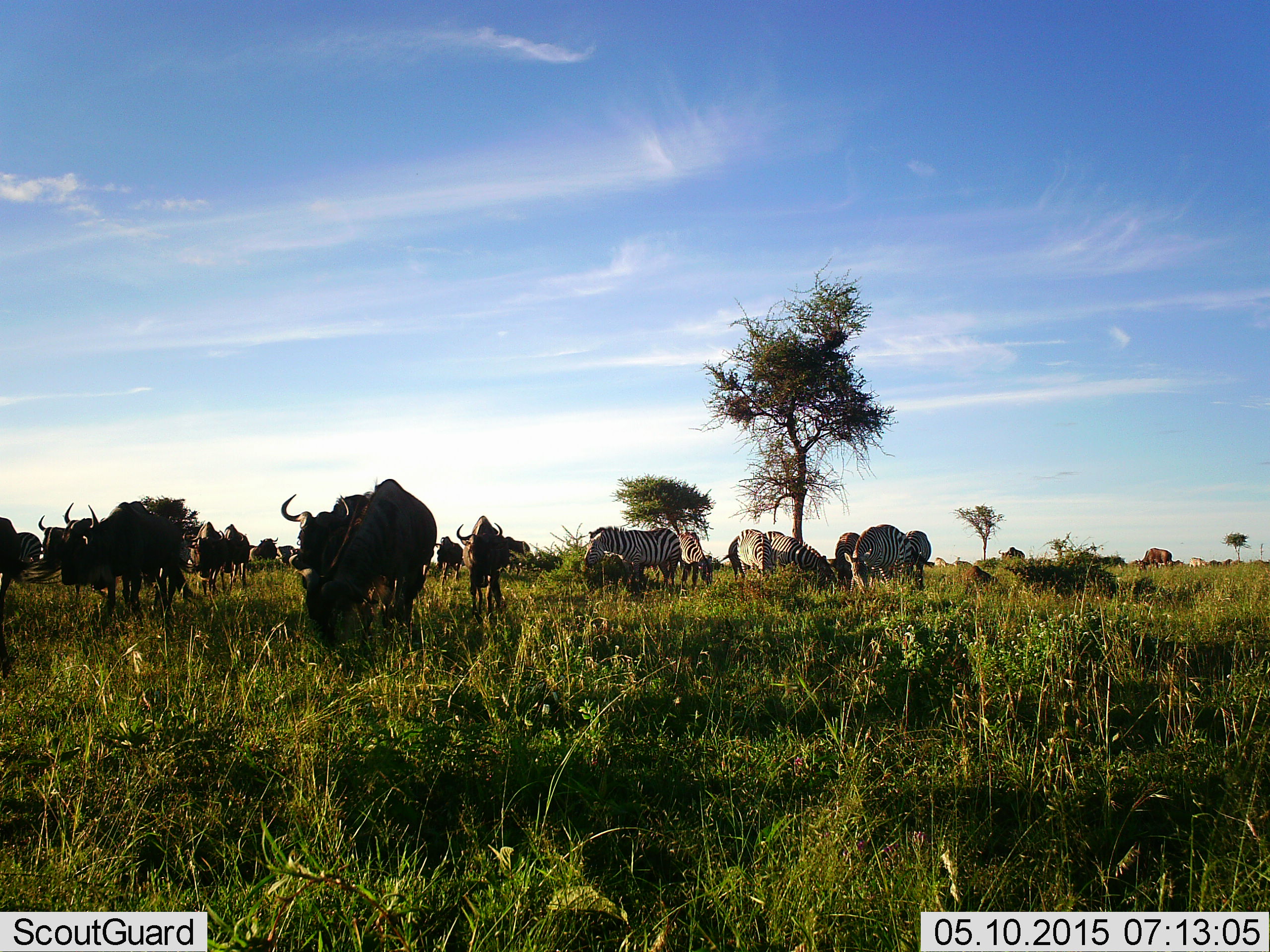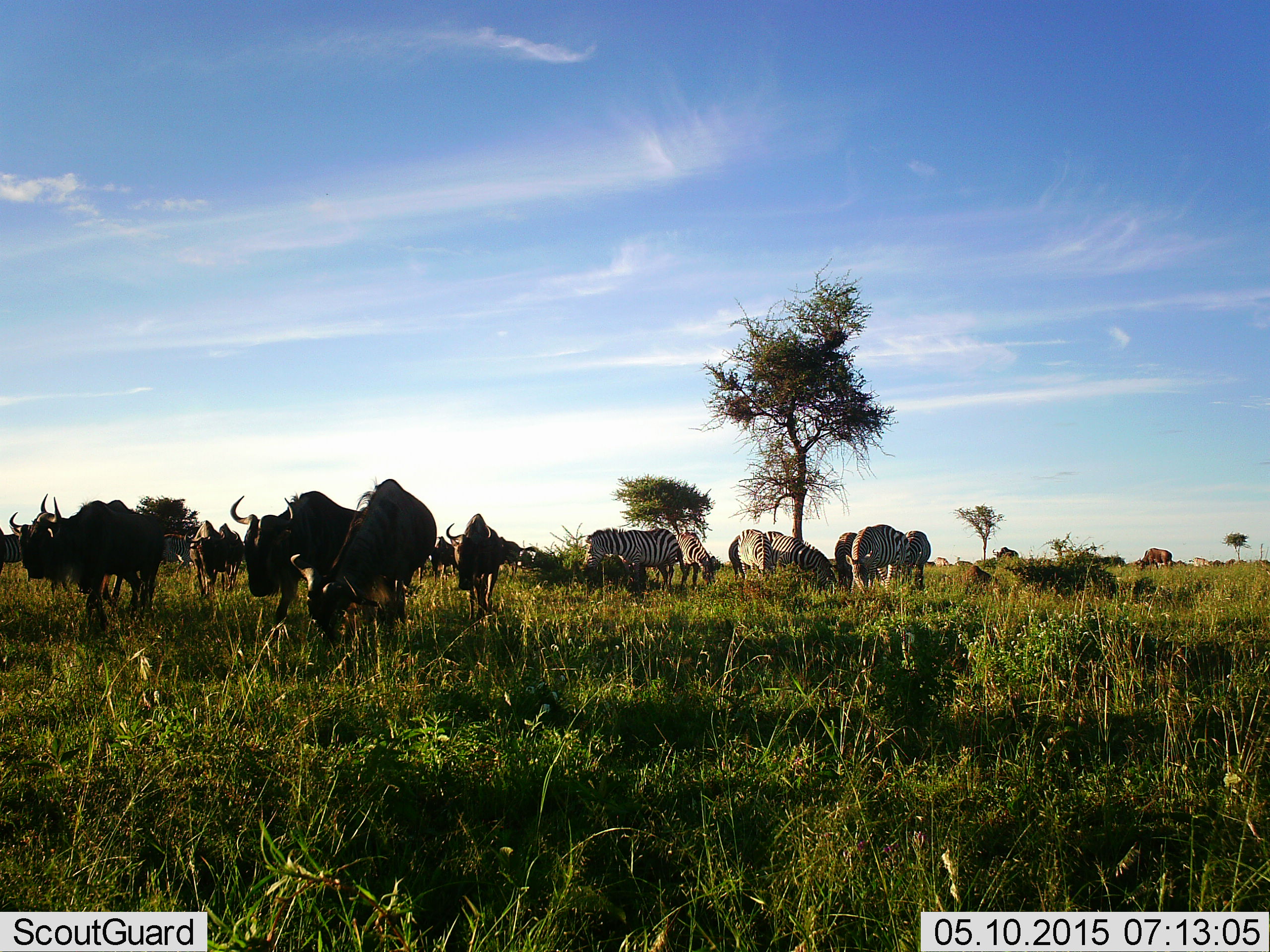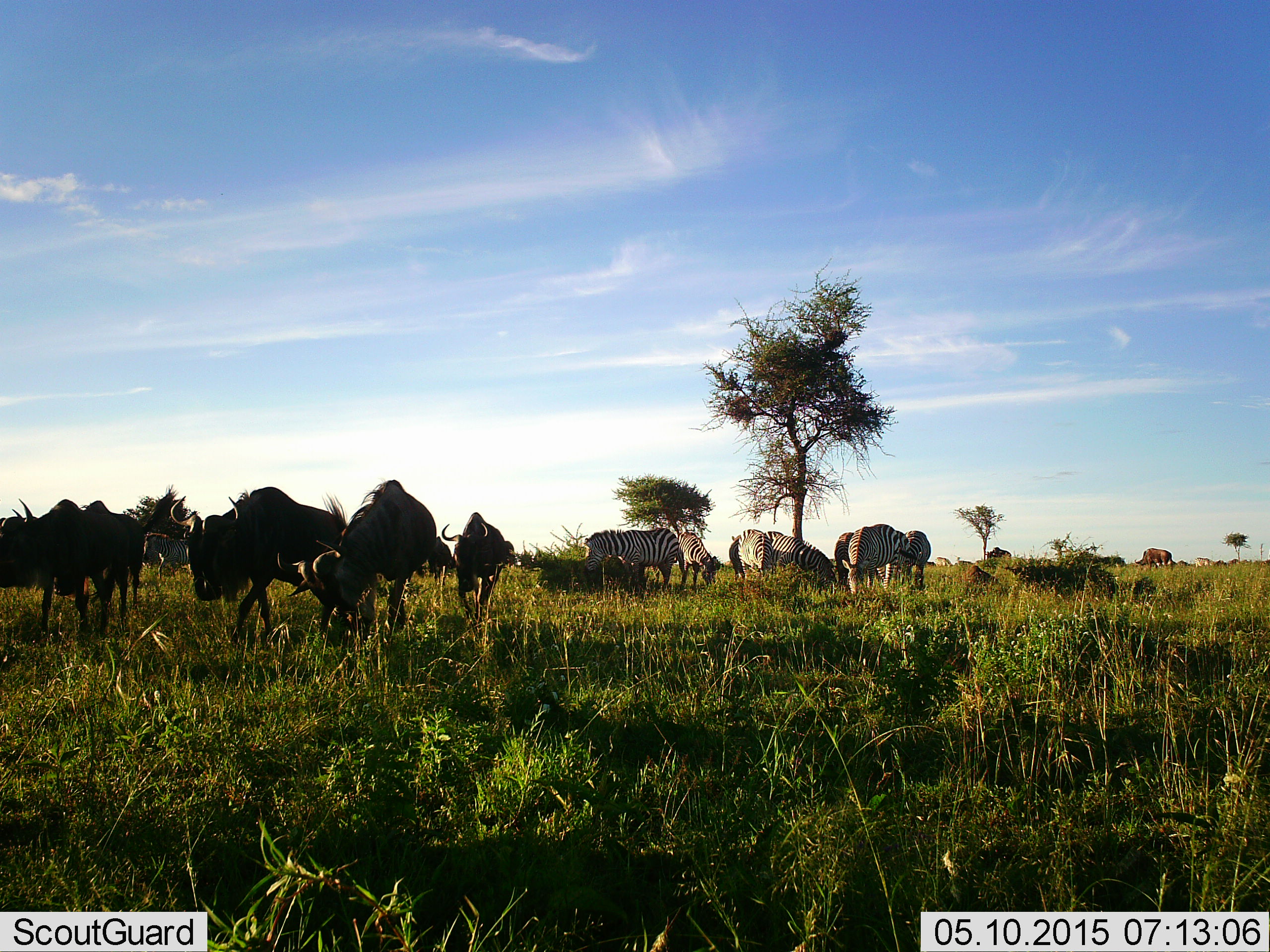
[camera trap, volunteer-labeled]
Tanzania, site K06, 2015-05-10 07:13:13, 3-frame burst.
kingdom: Animalia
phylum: Chordata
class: Mammalia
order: Artiodactyla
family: Bovidae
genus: Connochaetes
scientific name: Connochaetes taurinus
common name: blue wildebeest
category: wildebeest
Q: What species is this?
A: Wildebeest (blue wildebeest) (Connochaetes taurinus).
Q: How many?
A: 11-50.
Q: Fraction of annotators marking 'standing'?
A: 50%.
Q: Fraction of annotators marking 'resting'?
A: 10%.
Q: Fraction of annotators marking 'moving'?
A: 50%.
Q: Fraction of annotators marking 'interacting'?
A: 0%.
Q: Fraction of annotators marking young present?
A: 0%.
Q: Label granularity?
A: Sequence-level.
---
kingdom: Animalia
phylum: Chordata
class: Mammalia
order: Perissodactyla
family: Equidae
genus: Equus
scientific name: Equus quagga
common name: plains zebra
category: zebra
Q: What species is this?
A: Zebra (plains zebra) (Equus quagga).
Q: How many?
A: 6.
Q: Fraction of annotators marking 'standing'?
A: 25%.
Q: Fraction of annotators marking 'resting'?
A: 8%.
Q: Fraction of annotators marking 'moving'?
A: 8%.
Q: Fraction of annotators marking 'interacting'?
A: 0%.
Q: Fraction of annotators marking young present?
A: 0%.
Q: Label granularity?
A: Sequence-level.